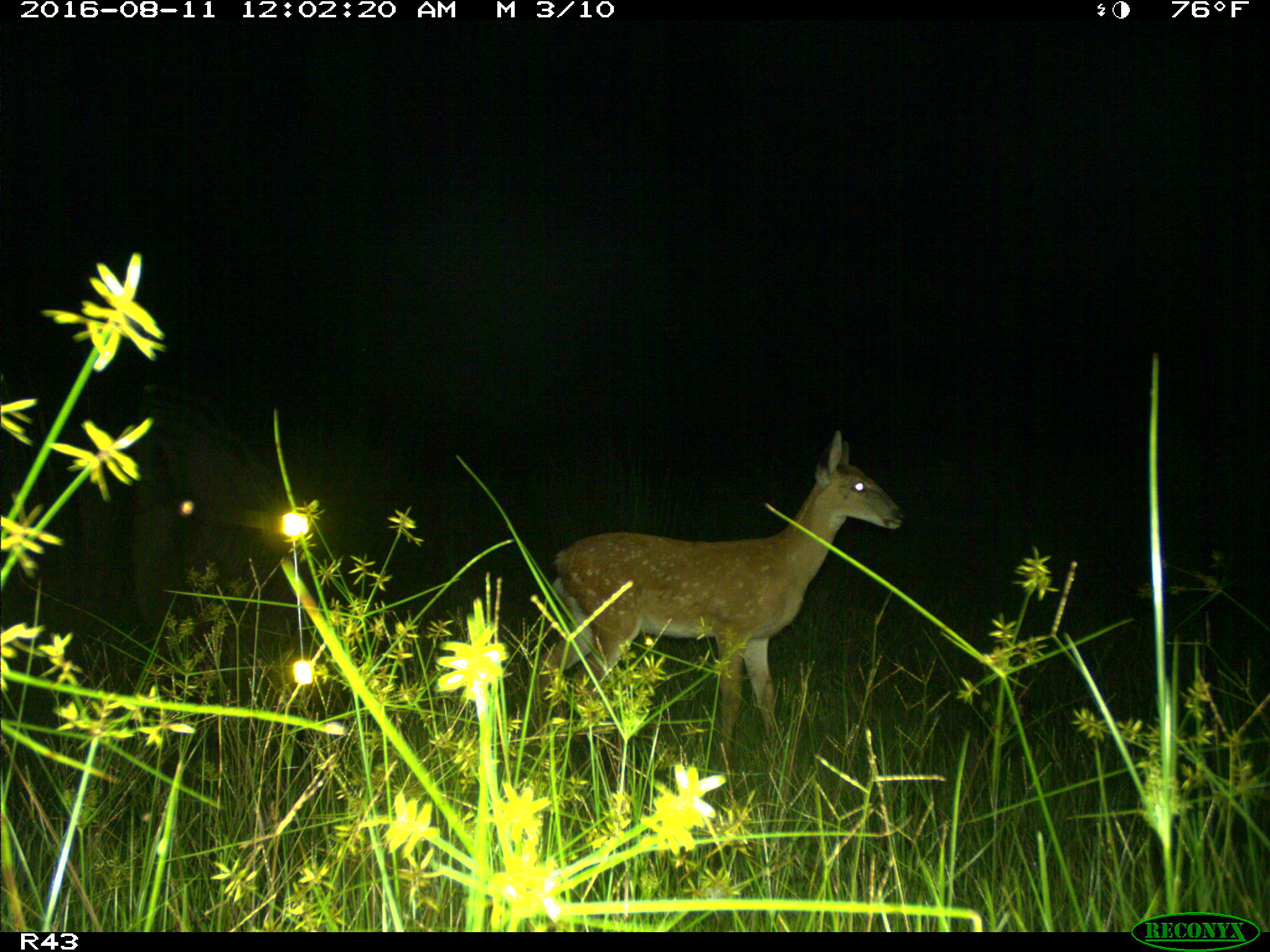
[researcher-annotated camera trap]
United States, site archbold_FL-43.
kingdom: Animalia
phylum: Chordata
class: Mammalia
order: Artiodactyla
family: Cervidae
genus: Odocoileus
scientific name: Odocoileus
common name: deer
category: unidentified deer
Unidentified deer (deer) (Odocoileus).